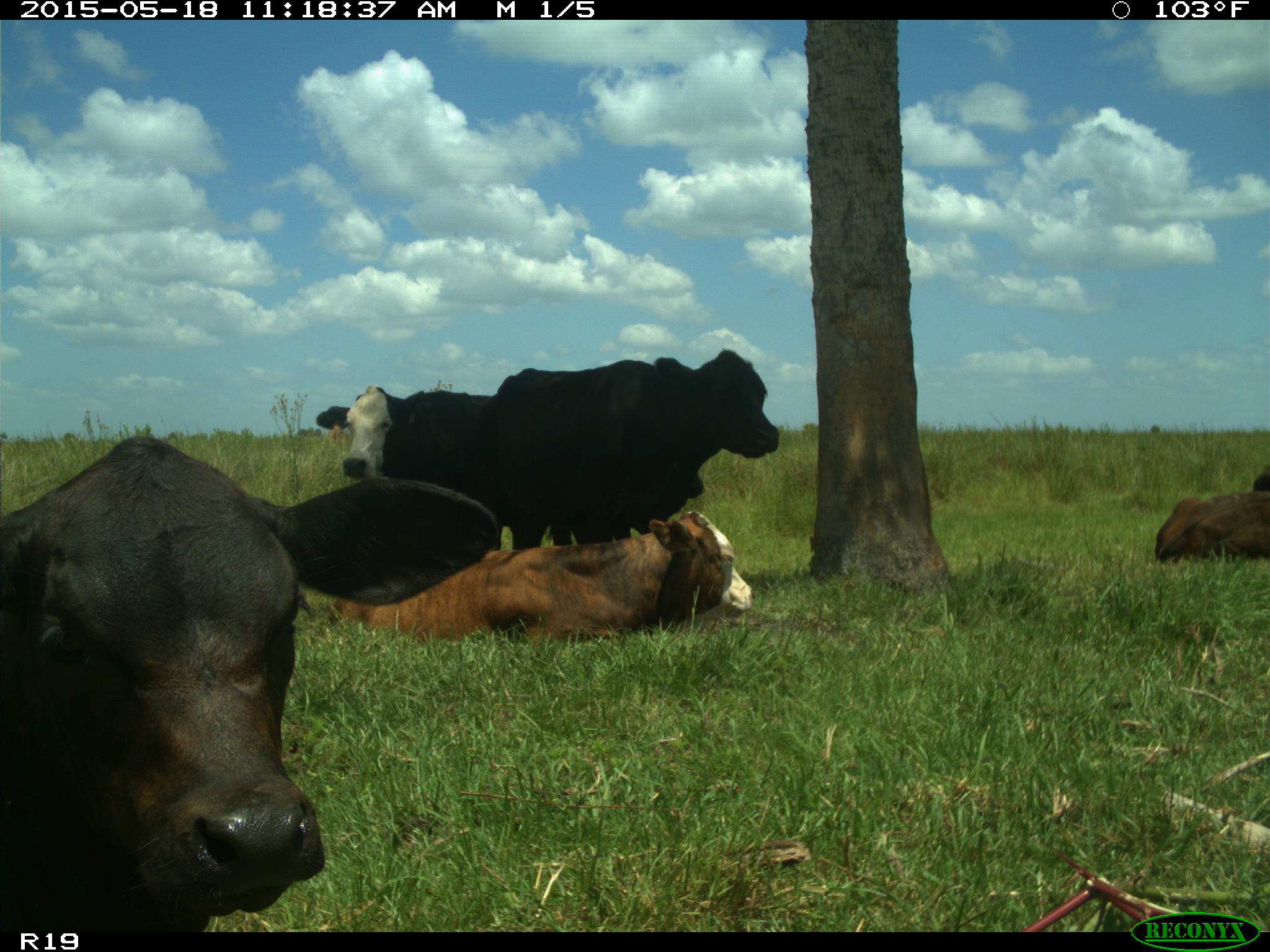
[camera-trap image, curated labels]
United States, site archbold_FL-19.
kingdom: Animalia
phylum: Chordata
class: Mammalia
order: Artiodactyla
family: Bovidae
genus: Bos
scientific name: Bos taurus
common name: domestic cow